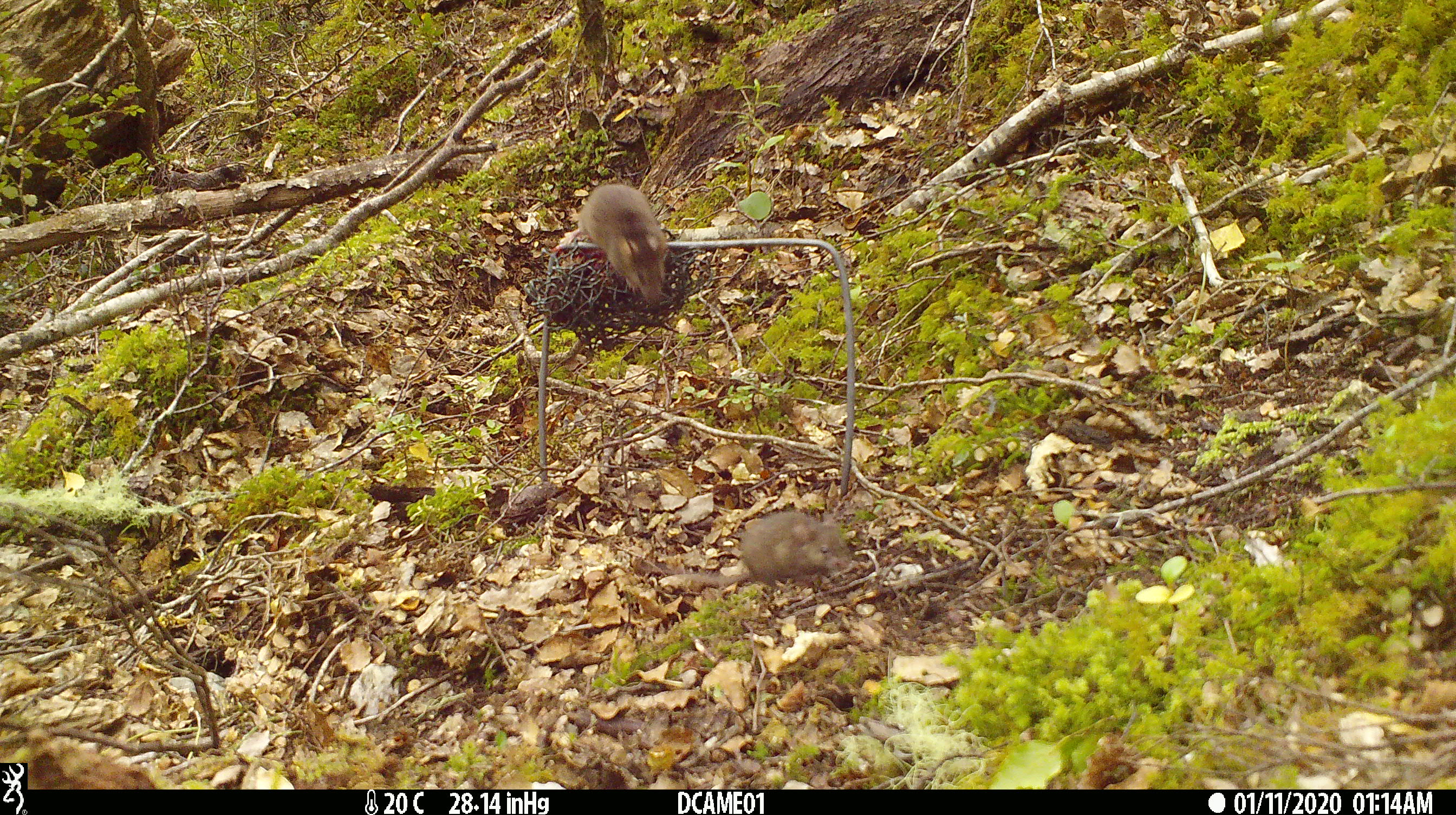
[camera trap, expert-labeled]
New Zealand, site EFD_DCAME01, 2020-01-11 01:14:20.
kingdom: Animalia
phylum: Chordata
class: Mammalia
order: Rodentia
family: Muridae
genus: Mus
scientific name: Mus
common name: mouse